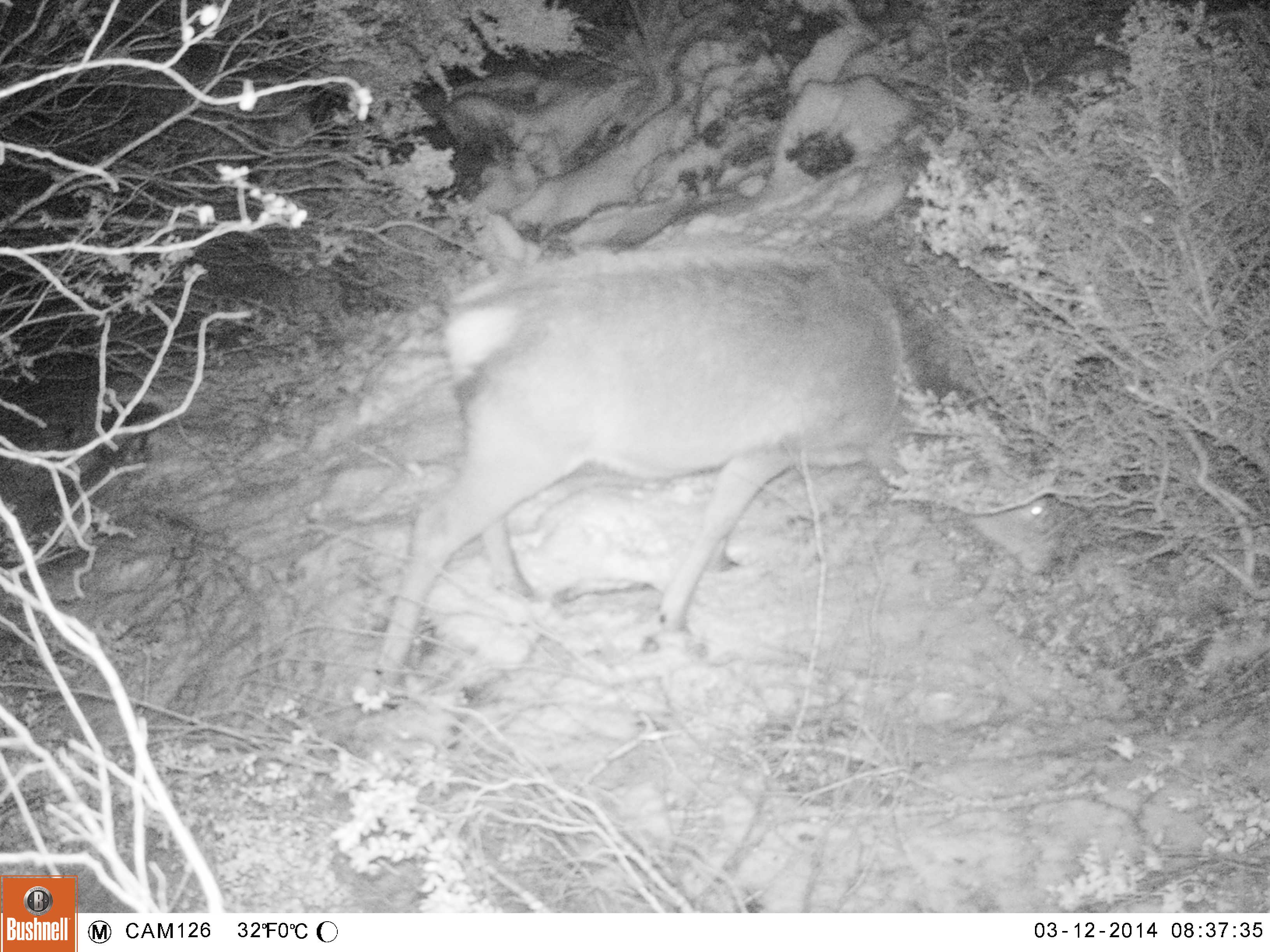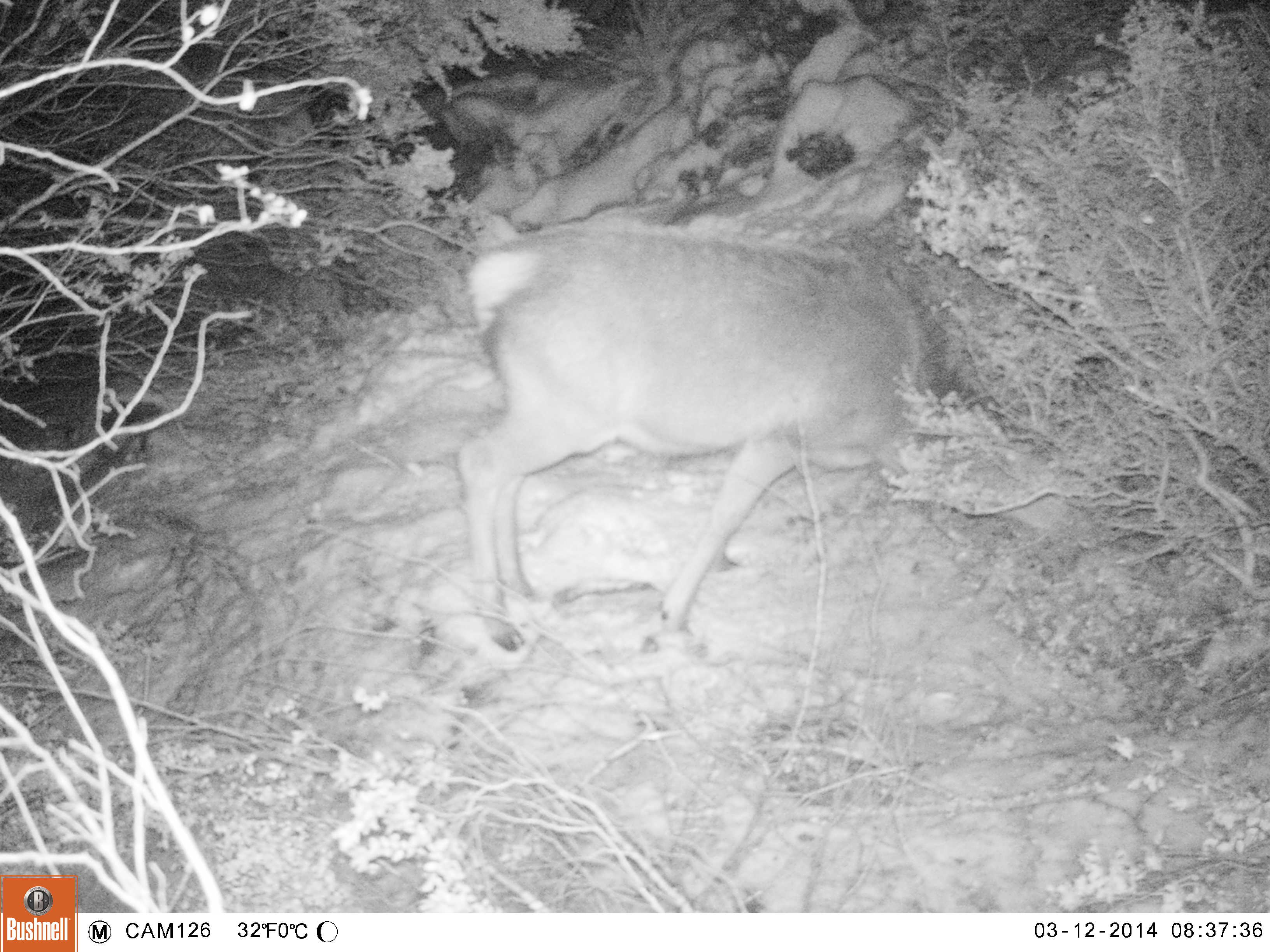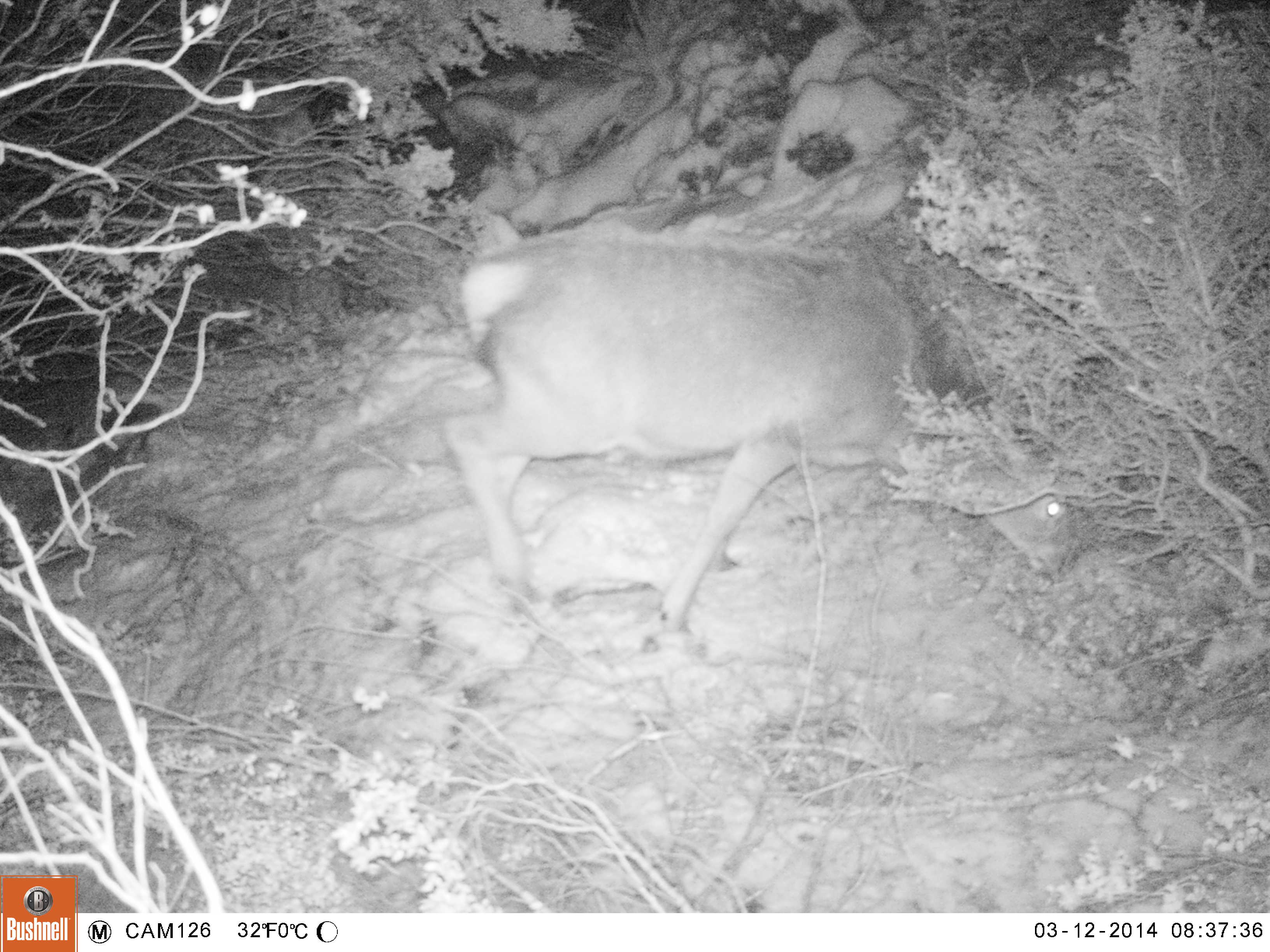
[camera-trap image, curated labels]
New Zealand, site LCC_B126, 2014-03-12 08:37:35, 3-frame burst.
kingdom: Animalia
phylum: Chordata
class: Mammalia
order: Artiodactyla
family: Cervidae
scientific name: Cervidae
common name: deer